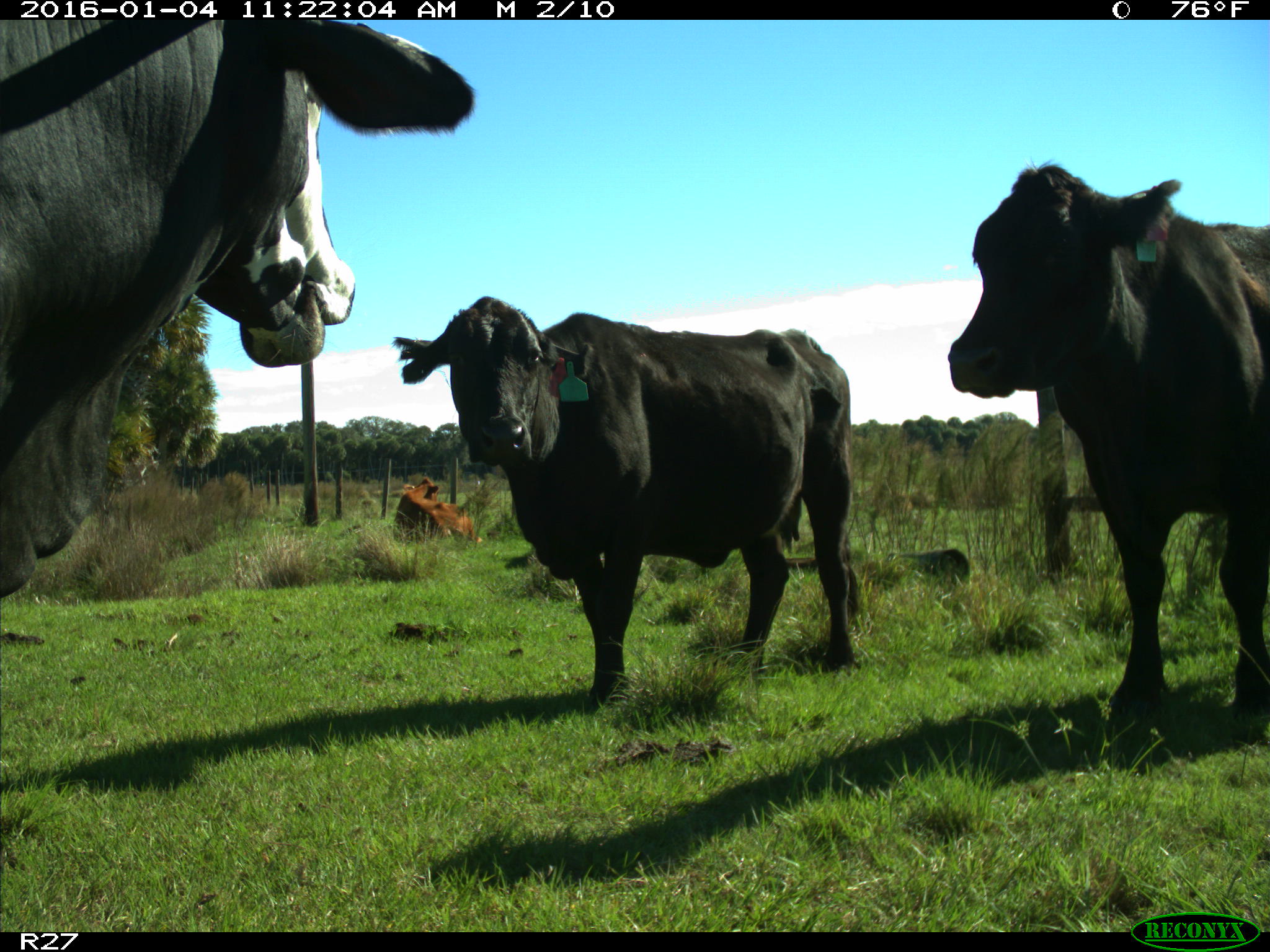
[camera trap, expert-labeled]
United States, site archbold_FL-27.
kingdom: Animalia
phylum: Chordata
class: Mammalia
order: Artiodactyla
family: Bovidae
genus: Bos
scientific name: Bos taurus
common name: domestic cow